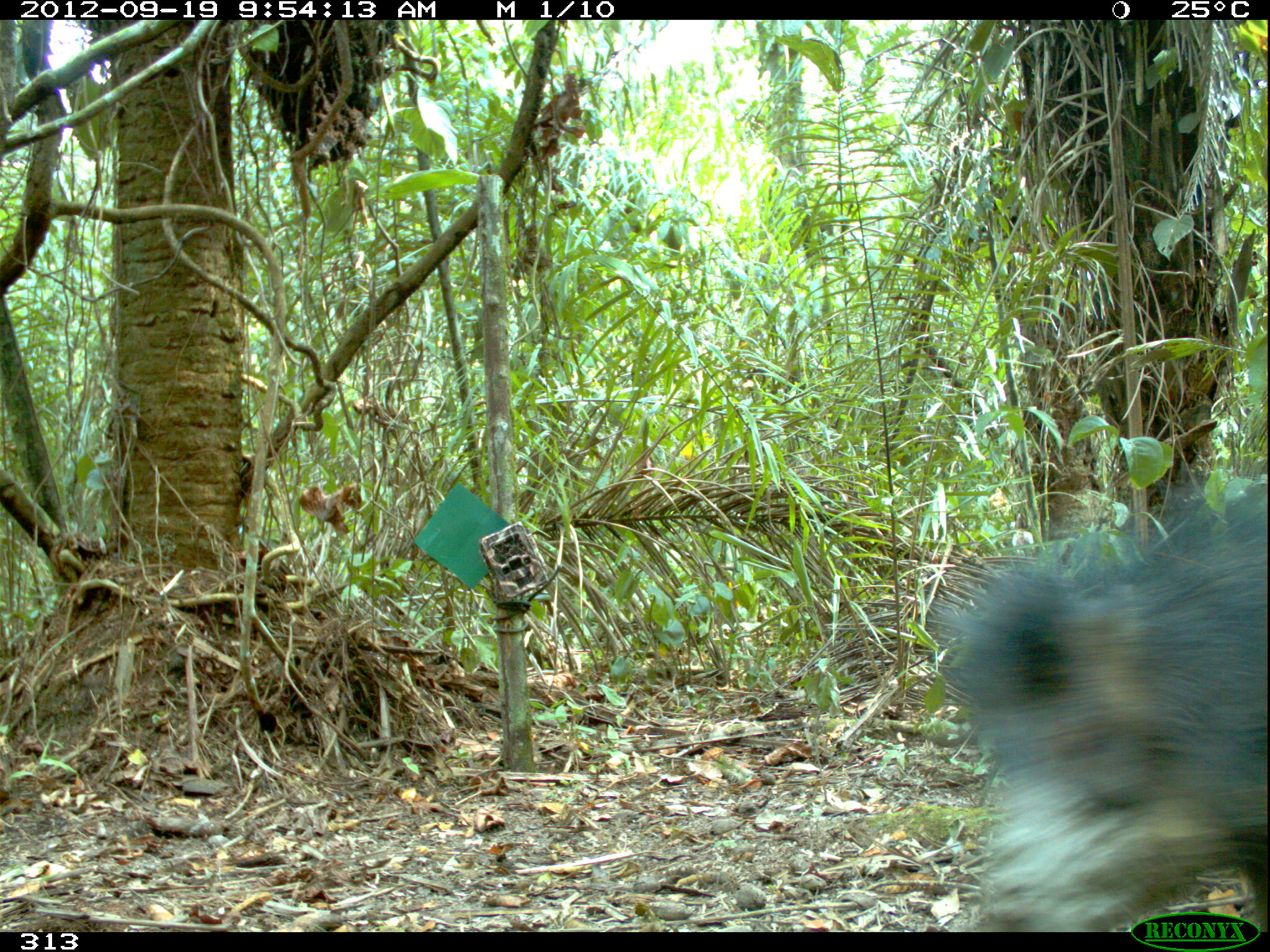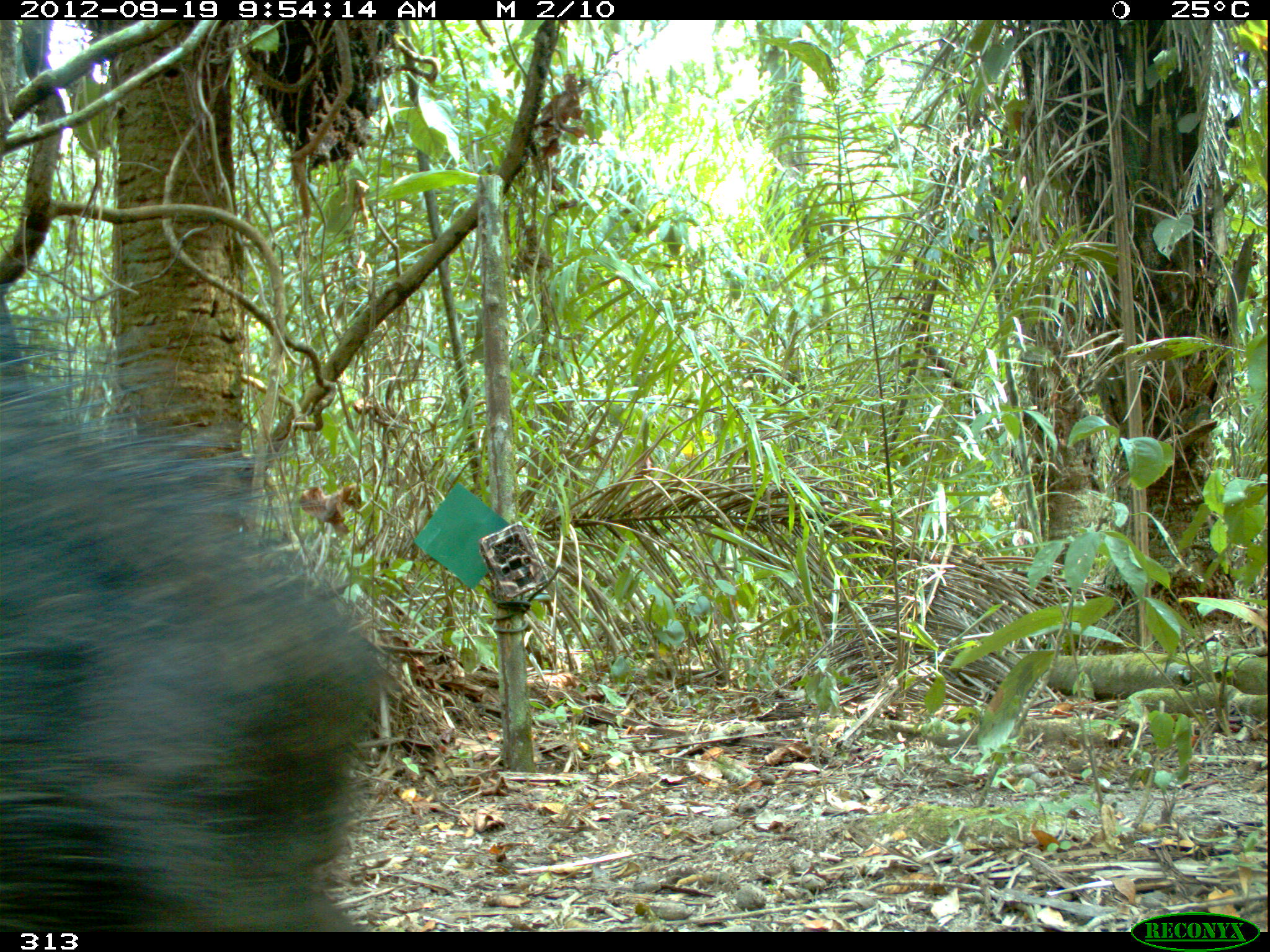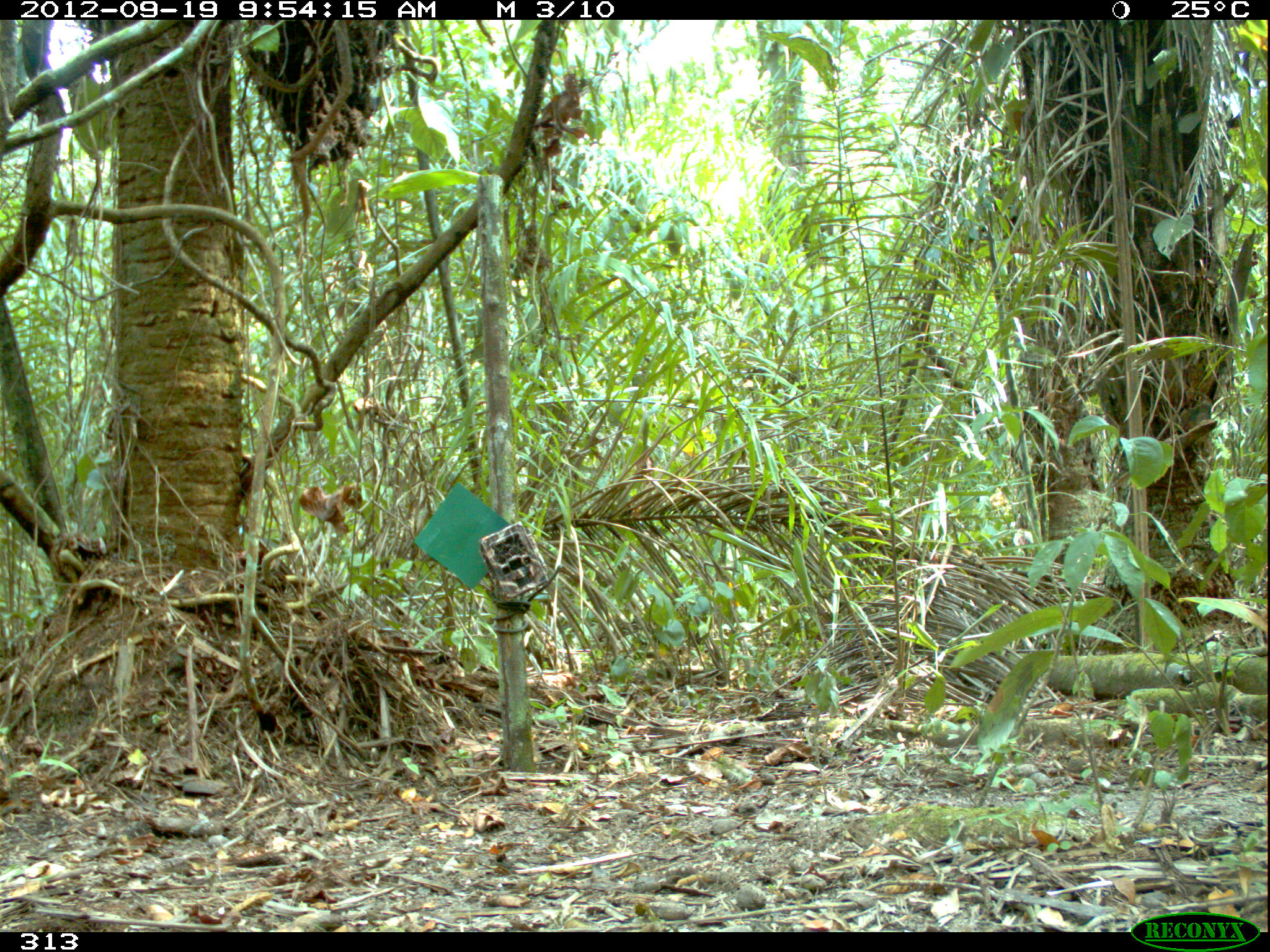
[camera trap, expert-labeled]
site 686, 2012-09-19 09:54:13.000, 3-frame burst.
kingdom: Animalia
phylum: Chordata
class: Mammalia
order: Artiodactyla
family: Tayassuidae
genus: Tayassu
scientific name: Tayassu pecari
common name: white-lipped peccary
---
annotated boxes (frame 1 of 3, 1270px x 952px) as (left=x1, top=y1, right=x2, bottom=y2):
tayassu pecari: (left=939, top=483, right=1270, bottom=931)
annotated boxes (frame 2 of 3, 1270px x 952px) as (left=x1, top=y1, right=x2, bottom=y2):
tayassu pecari: (left=0, top=312, right=392, bottom=929)